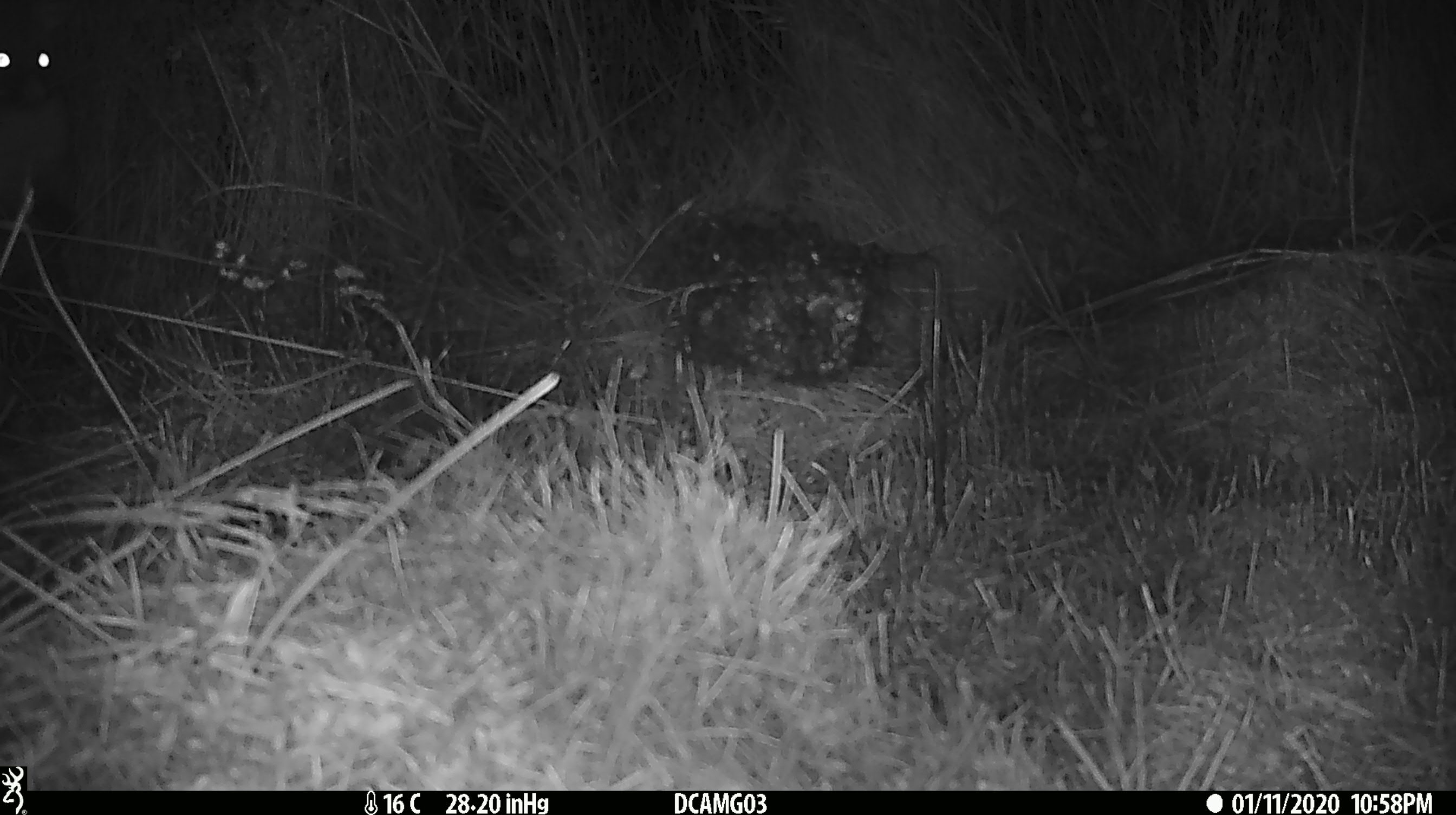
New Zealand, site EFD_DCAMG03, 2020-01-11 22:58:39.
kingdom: Animalia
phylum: Chordata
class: Mammalia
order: Diprotodontia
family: Phalangeridae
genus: Trichosurus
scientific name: Trichosurus vulpecula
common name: common brushtail possum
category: possum